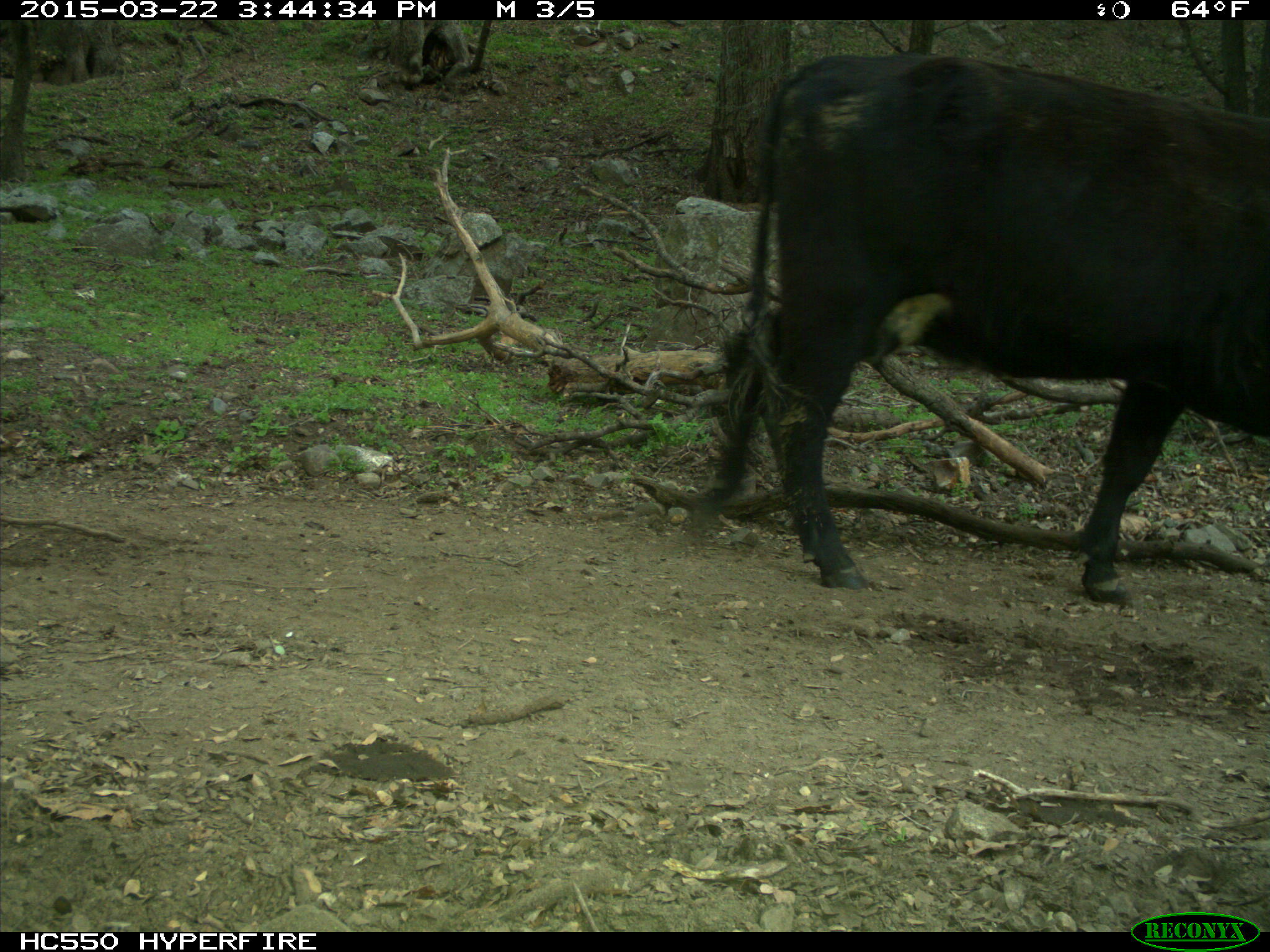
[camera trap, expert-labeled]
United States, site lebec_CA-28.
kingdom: Animalia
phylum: Chordata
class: Mammalia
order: Artiodactyla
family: Bovidae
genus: Bos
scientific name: Bos taurus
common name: domestic cow